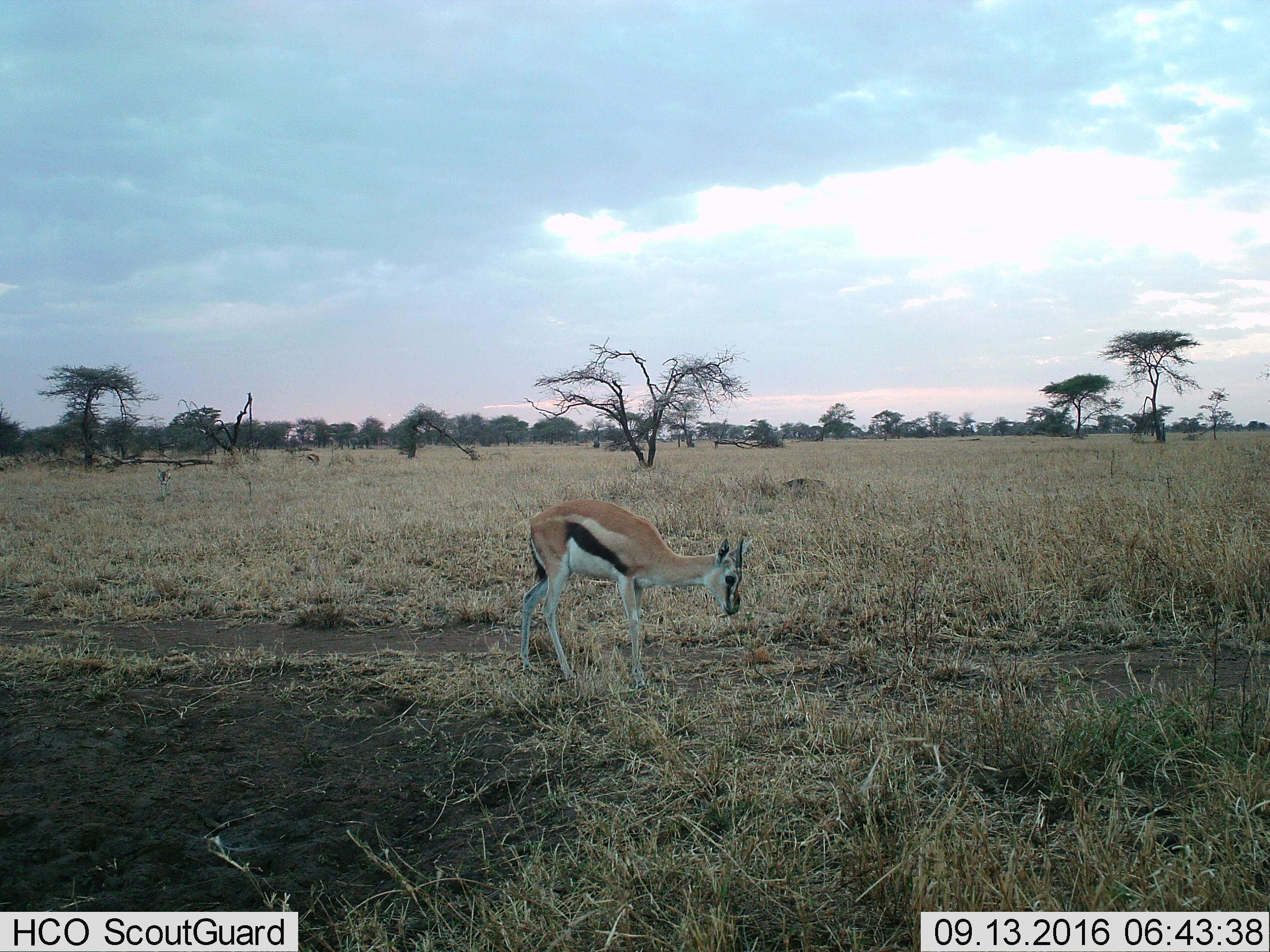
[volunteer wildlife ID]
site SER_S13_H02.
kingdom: Animalia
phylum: Chordata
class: Mammalia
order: Artiodactyla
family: Bovidae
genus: Eudorcas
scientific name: Eudorcas thomsonii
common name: thomson's gazelle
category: gazellethomsons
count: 1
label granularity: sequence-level